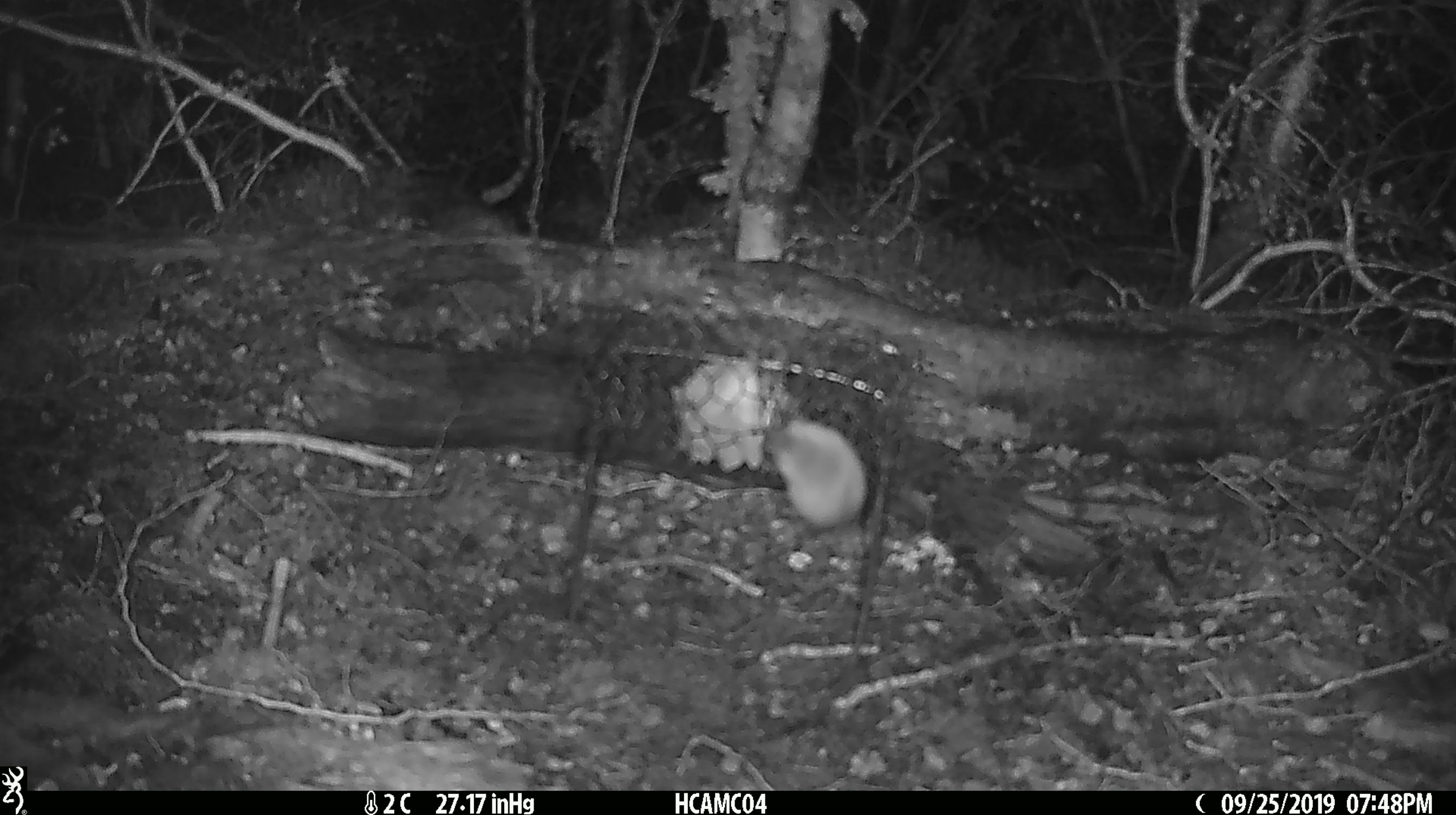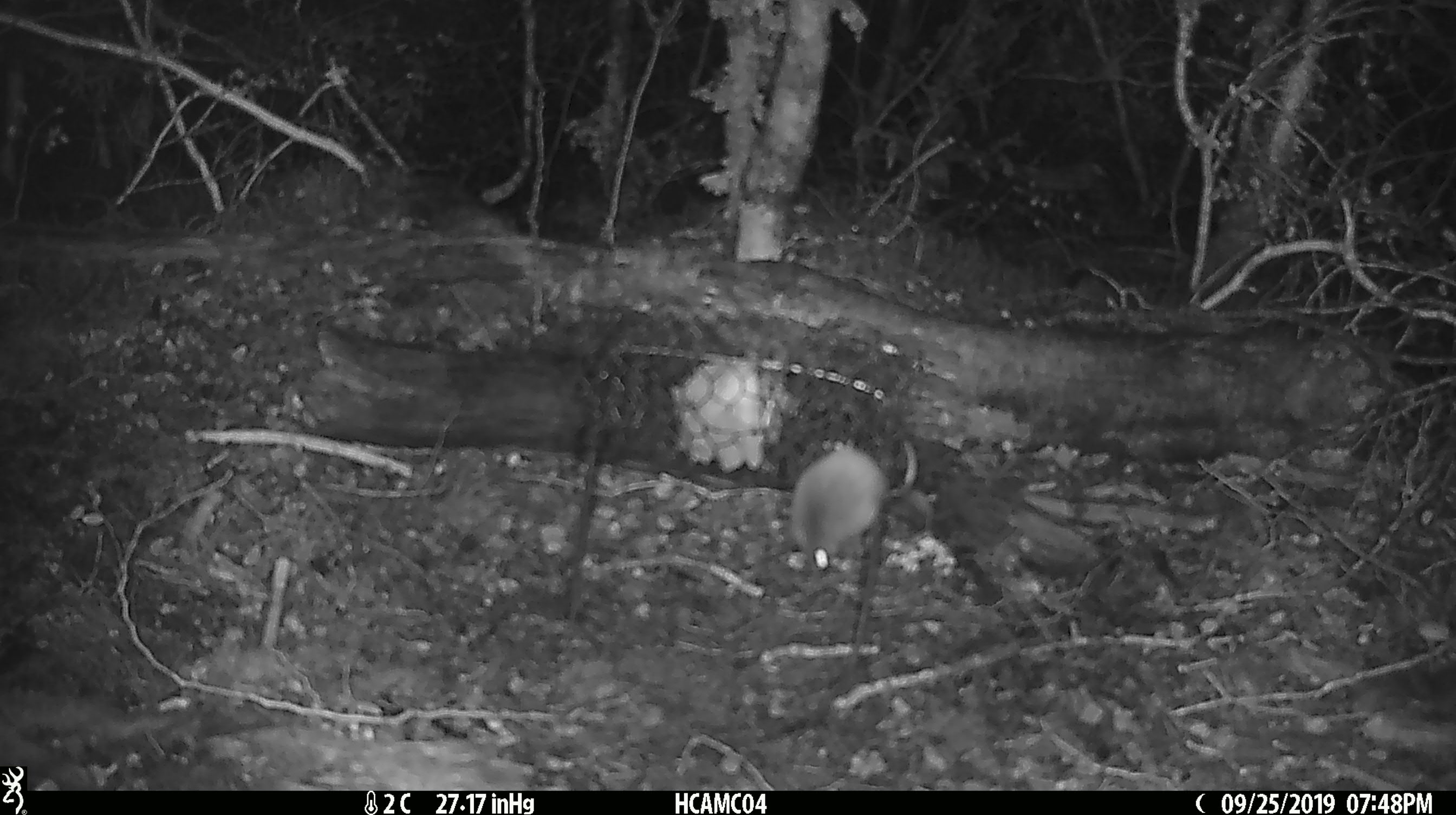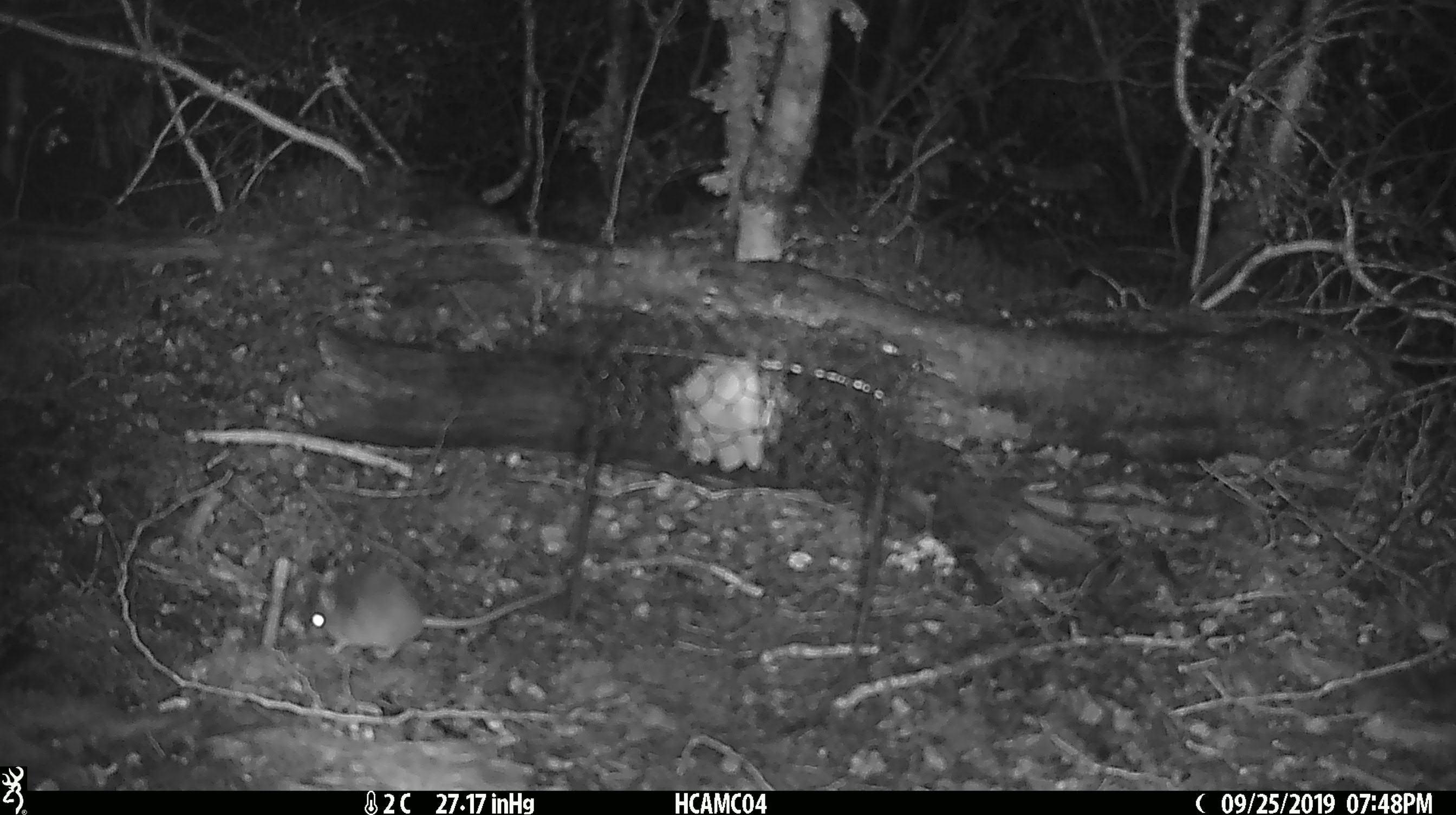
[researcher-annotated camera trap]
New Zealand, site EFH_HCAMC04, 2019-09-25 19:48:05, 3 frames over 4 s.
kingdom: Animalia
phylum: Chordata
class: Mammalia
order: Rodentia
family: Muridae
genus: Mus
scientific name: Mus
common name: mouse